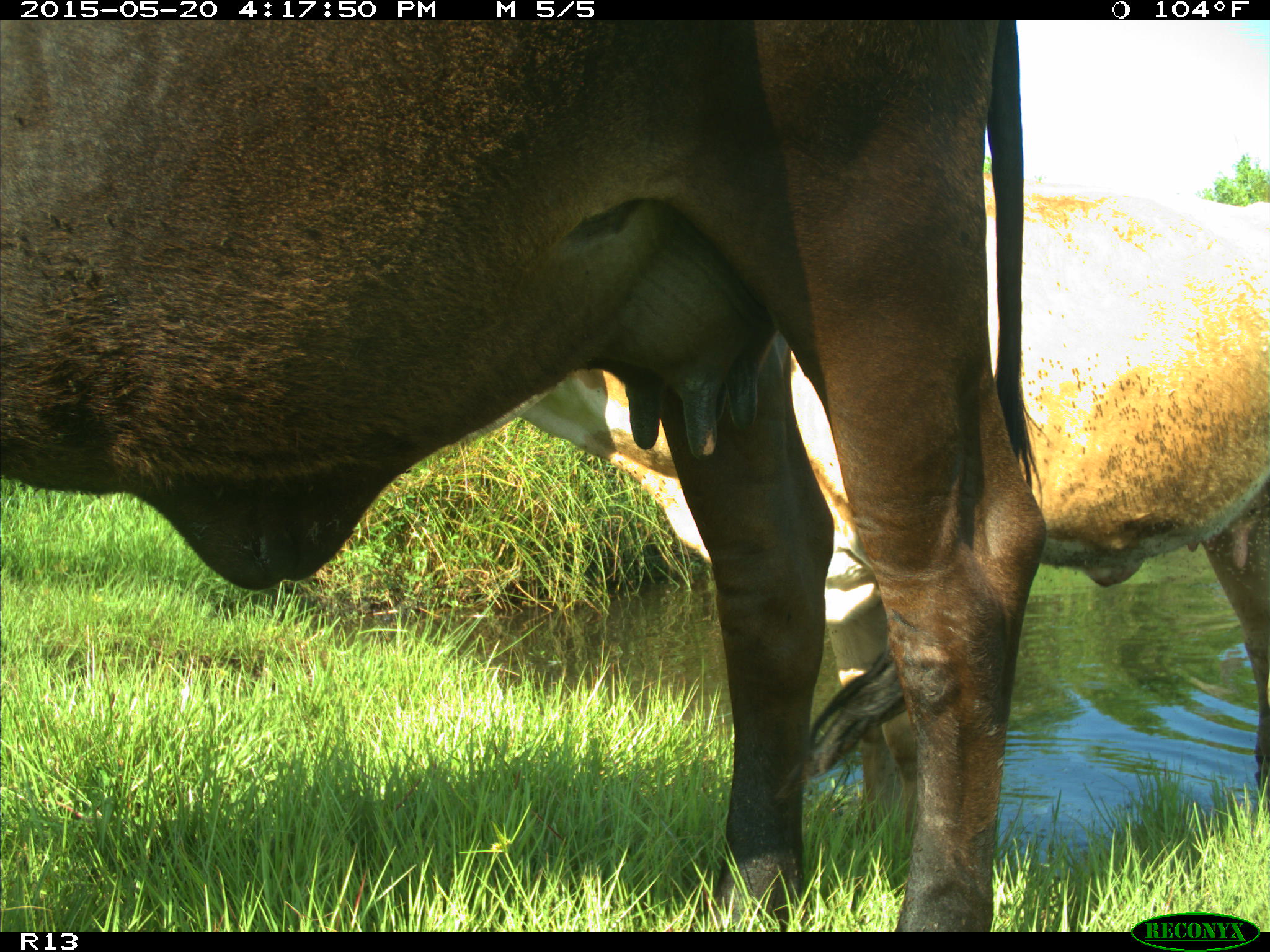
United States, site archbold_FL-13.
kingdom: Animalia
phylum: Chordata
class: Mammalia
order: Artiodactyla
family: Bovidae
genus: Bos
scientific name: Bos taurus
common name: domestic cow